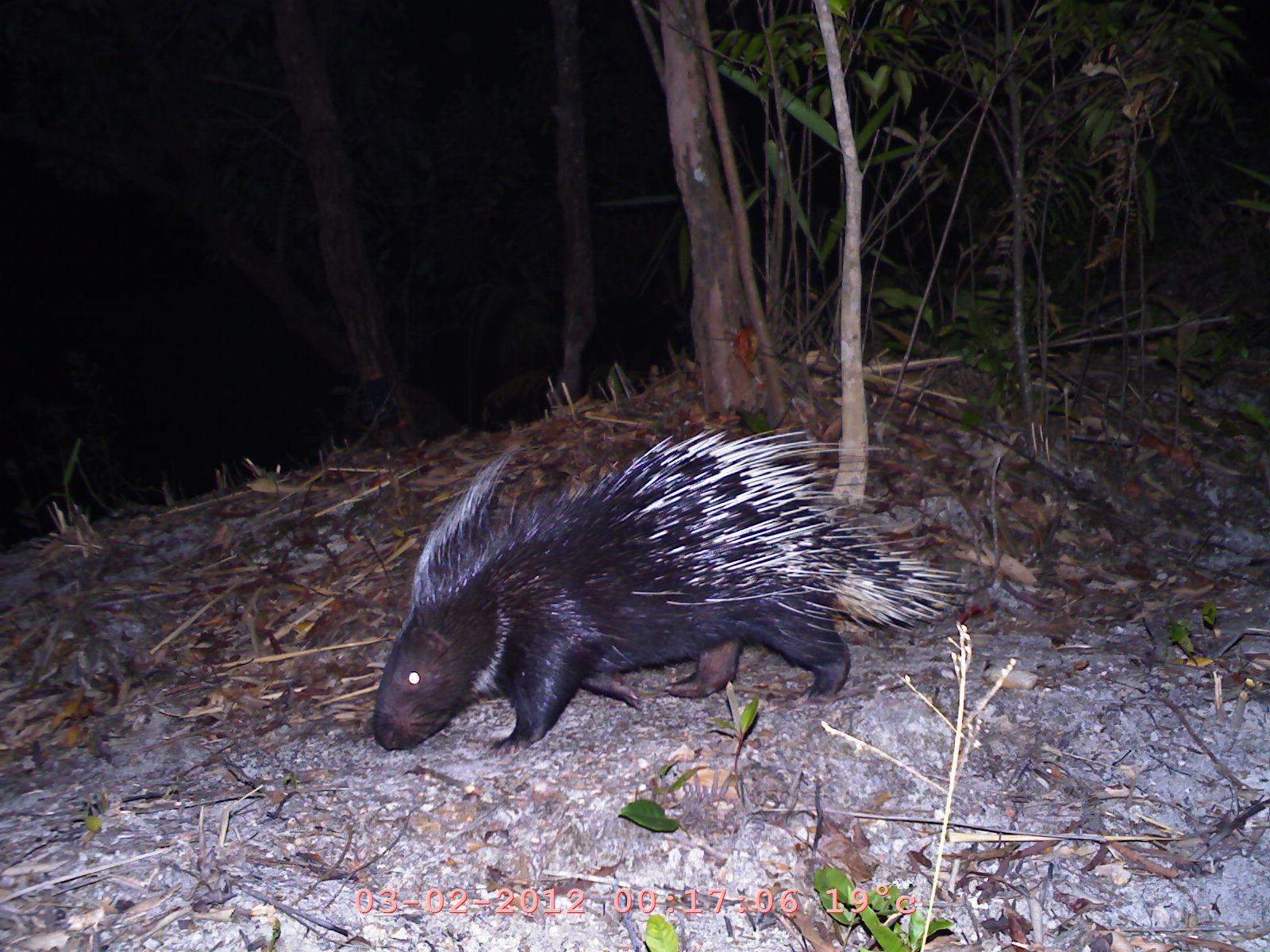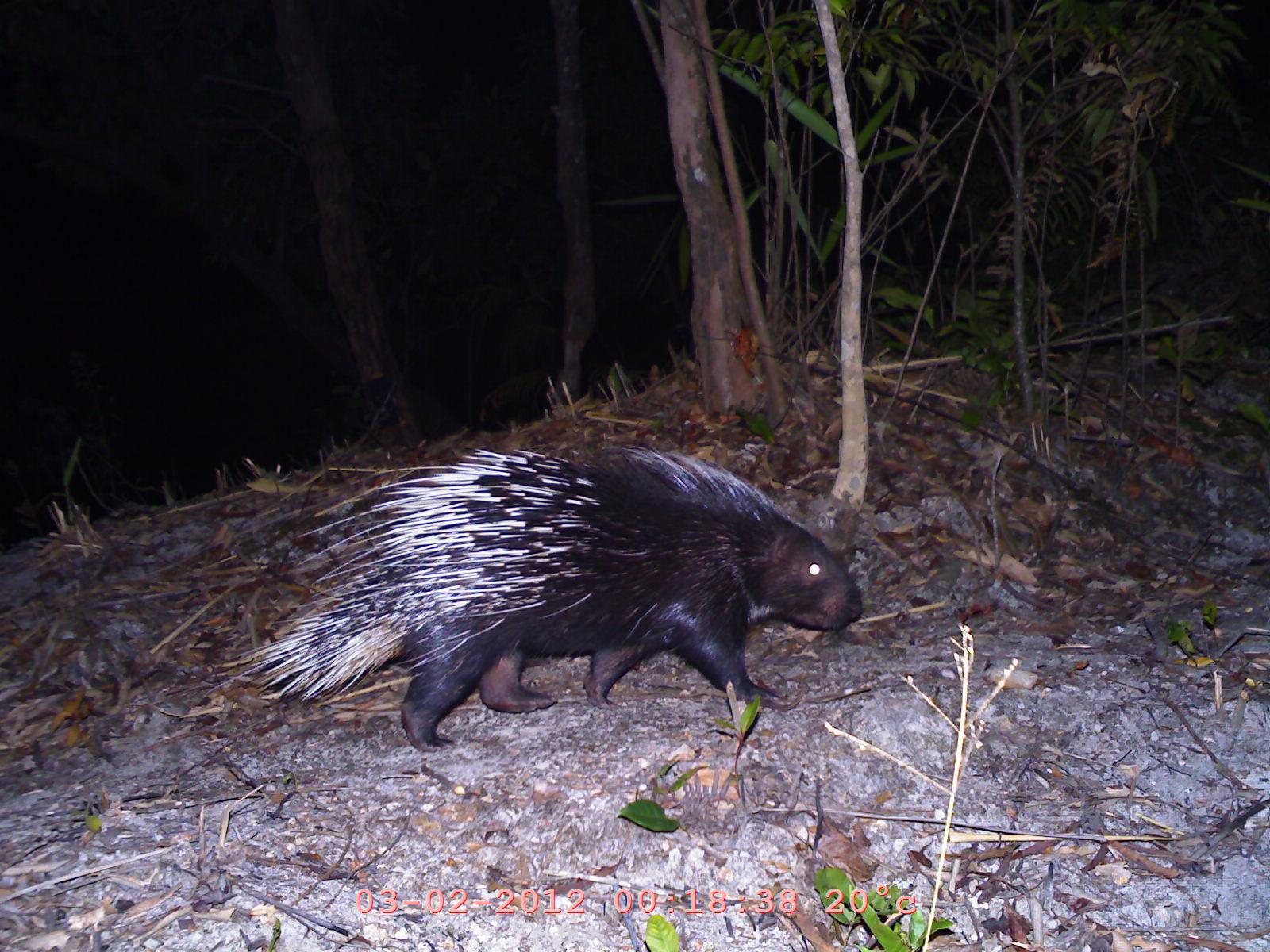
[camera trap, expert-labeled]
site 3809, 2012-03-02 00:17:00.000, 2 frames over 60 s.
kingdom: Animalia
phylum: Chordata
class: Mammalia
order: Rodentia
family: Hystricidae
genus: Hystrix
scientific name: Hystrix brachyura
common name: east asian porcupine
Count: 1.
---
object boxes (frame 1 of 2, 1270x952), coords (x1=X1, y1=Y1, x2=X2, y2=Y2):
hystrix brachyura: (x1=365, y1=420, x2=968, y2=756)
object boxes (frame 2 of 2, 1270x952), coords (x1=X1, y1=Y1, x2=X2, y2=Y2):
hystrix brachyura: (x1=199, y1=439, x2=866, y2=752)